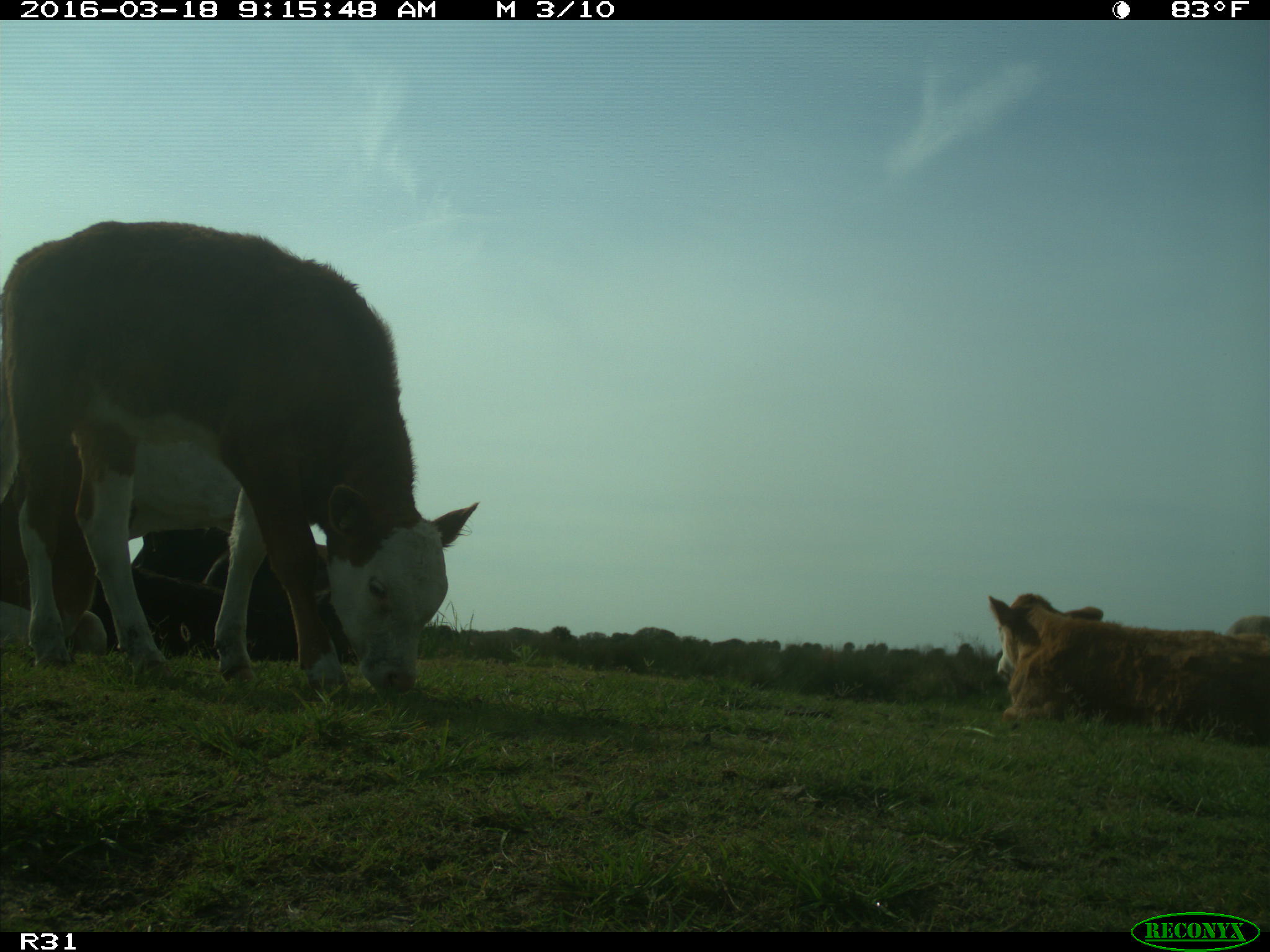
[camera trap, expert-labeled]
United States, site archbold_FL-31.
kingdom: Animalia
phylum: Chordata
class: Mammalia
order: Artiodactyla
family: Bovidae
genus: Bos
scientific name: Bos taurus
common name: domestic cow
Bos taurus (domestic cow).